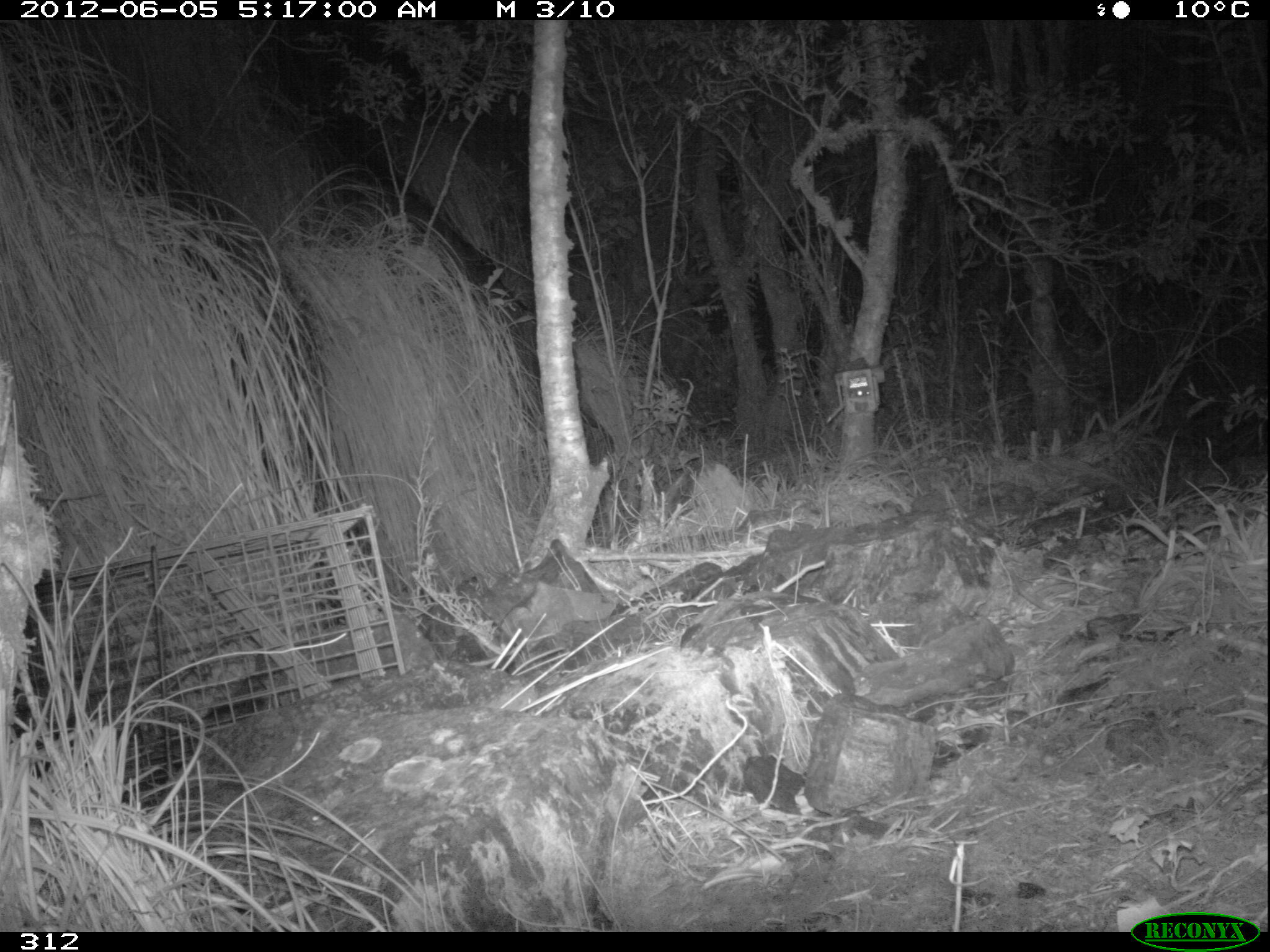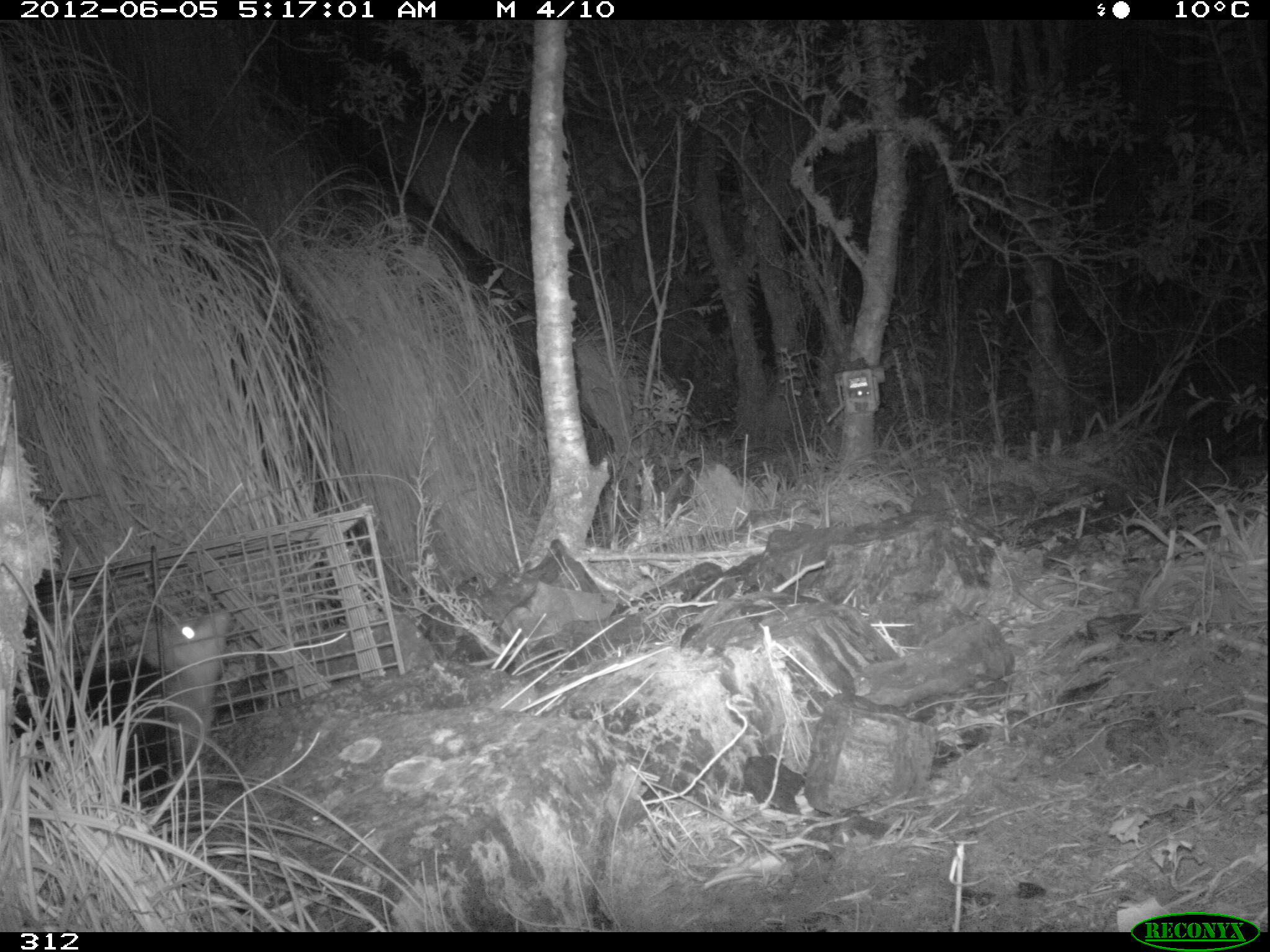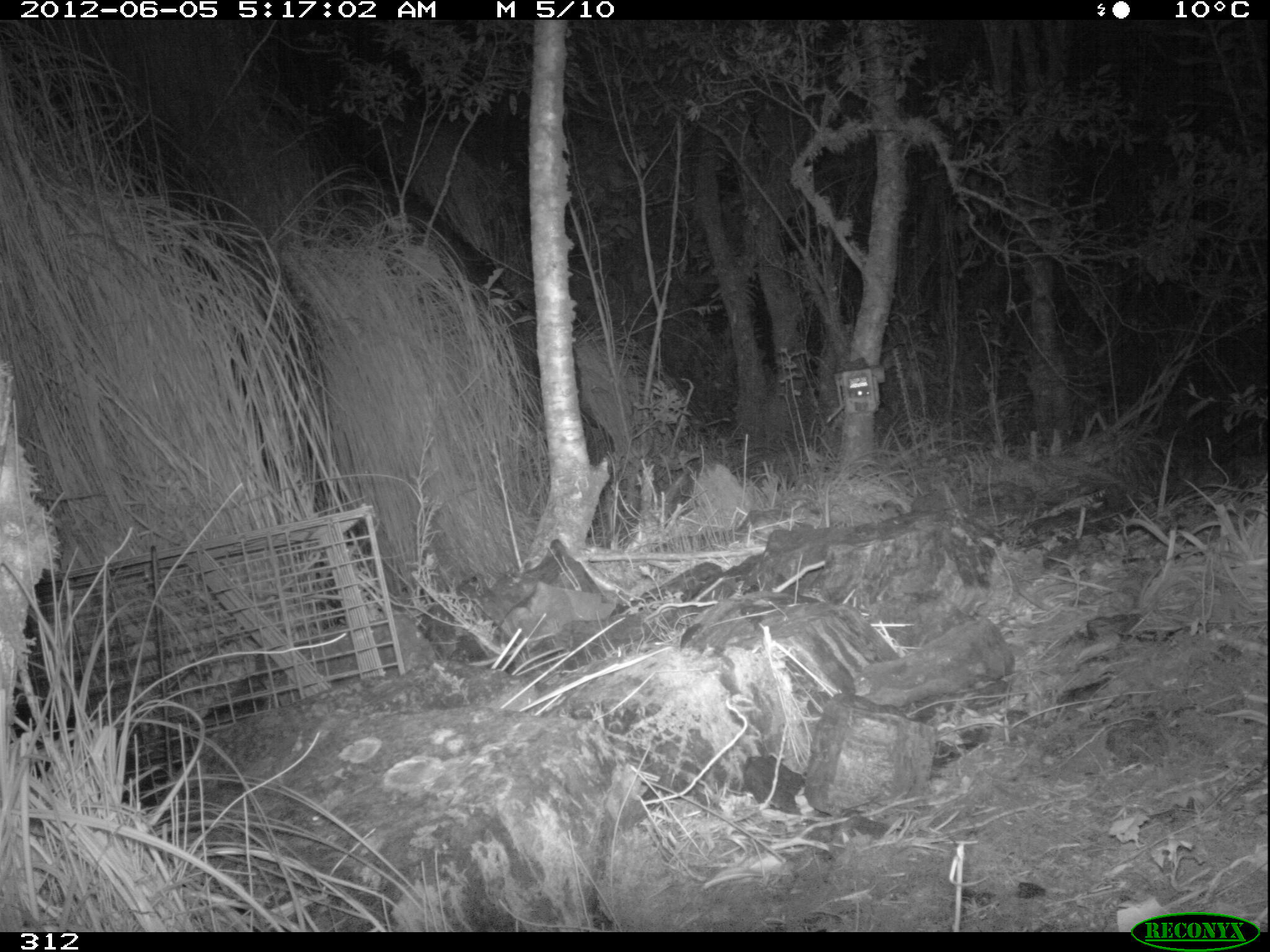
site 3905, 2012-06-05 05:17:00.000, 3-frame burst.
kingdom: Animalia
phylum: Chordata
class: Mammalia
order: Didelphimorphia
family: Didelphidae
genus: Didelphis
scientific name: Didelphis pernigra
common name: andean white-eared opossum